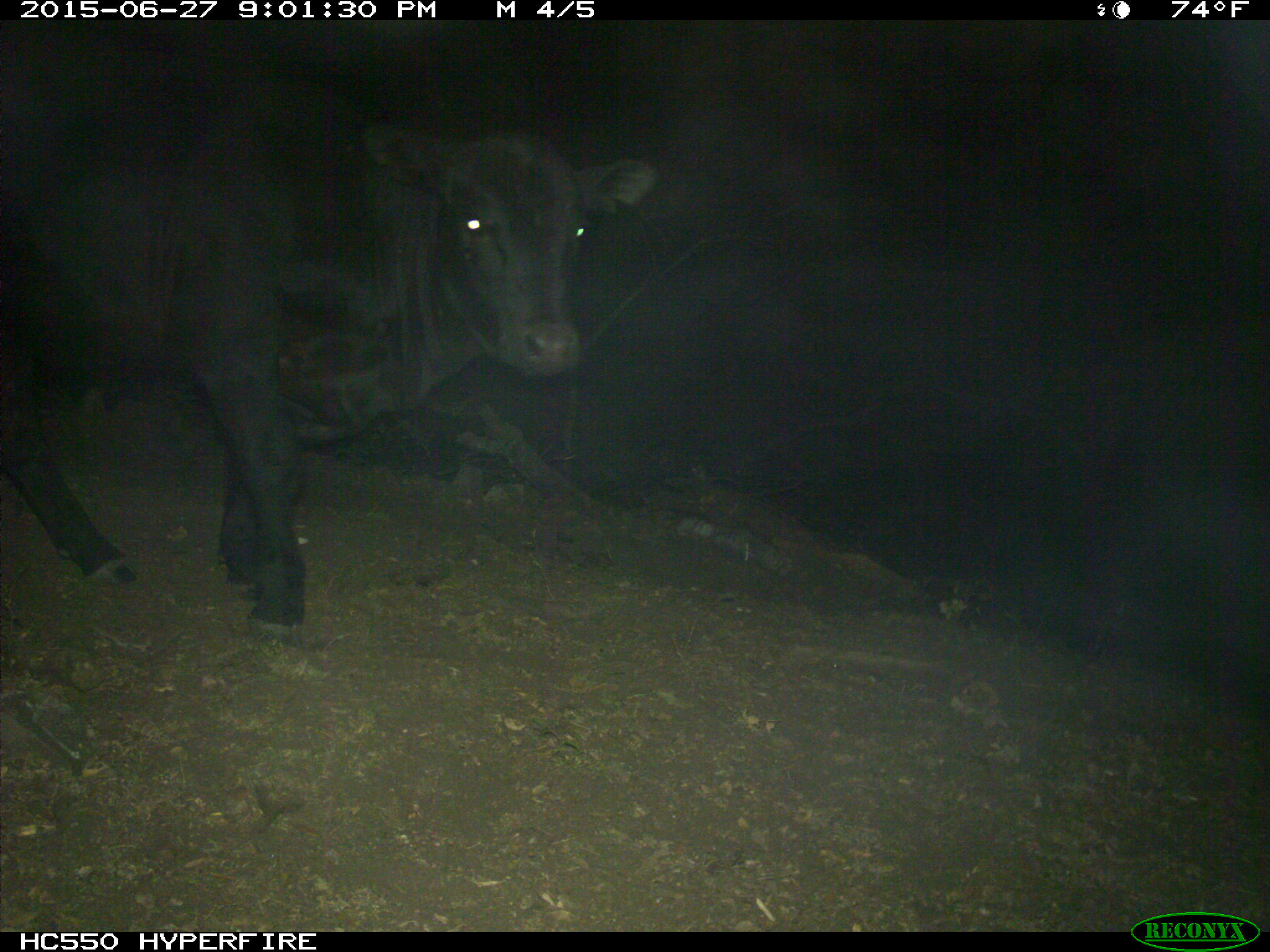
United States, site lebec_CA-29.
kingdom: Animalia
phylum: Chordata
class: Mammalia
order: Artiodactyla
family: Bovidae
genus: Bos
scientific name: Bos taurus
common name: domestic cow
Bos taurus (domestic cow).